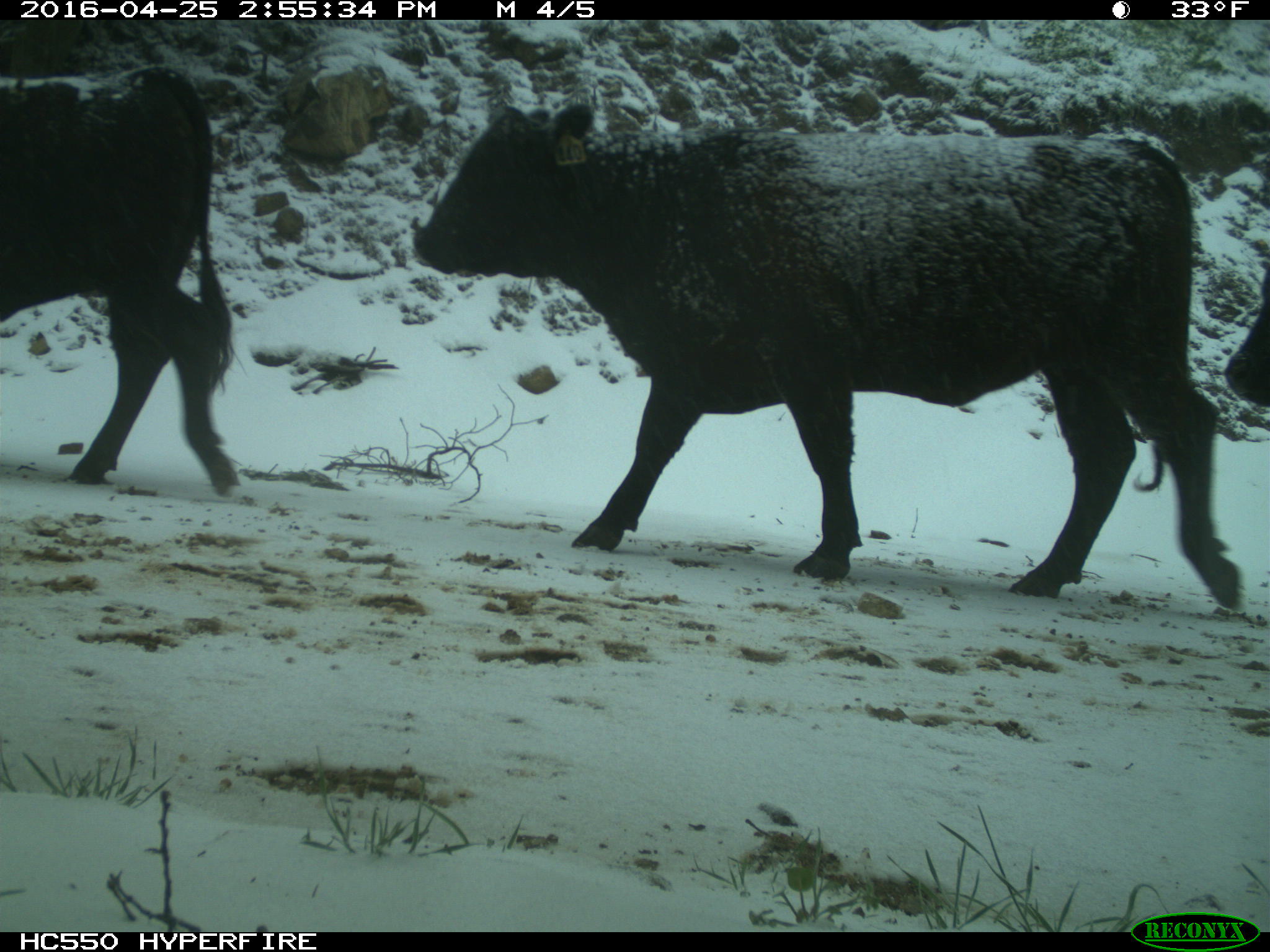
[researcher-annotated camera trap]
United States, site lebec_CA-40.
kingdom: Animalia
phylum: Chordata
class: Mammalia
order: Artiodactyla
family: Bovidae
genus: Bos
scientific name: Bos taurus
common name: domestic cow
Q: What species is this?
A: Bos taurus (domestic cow).